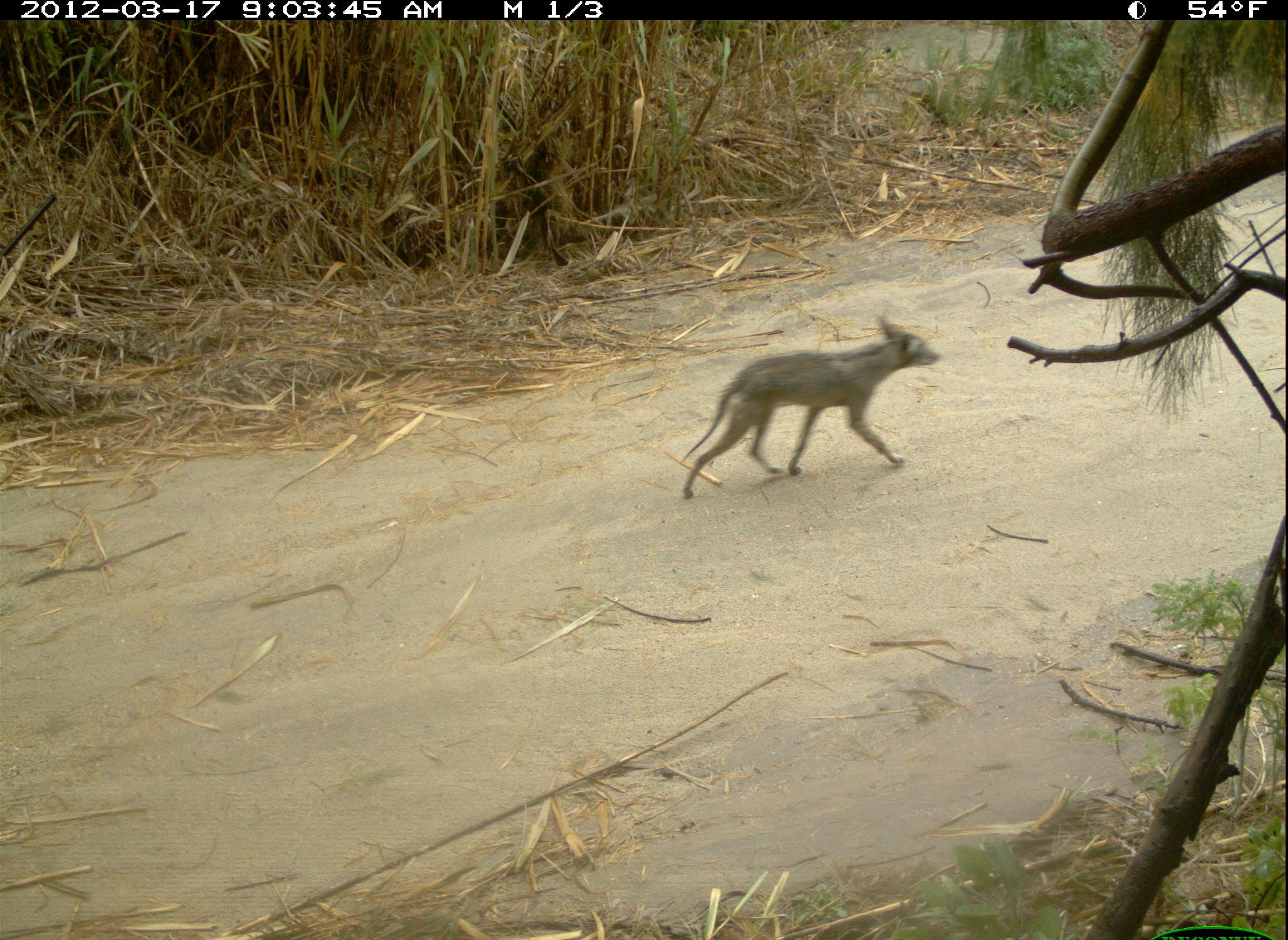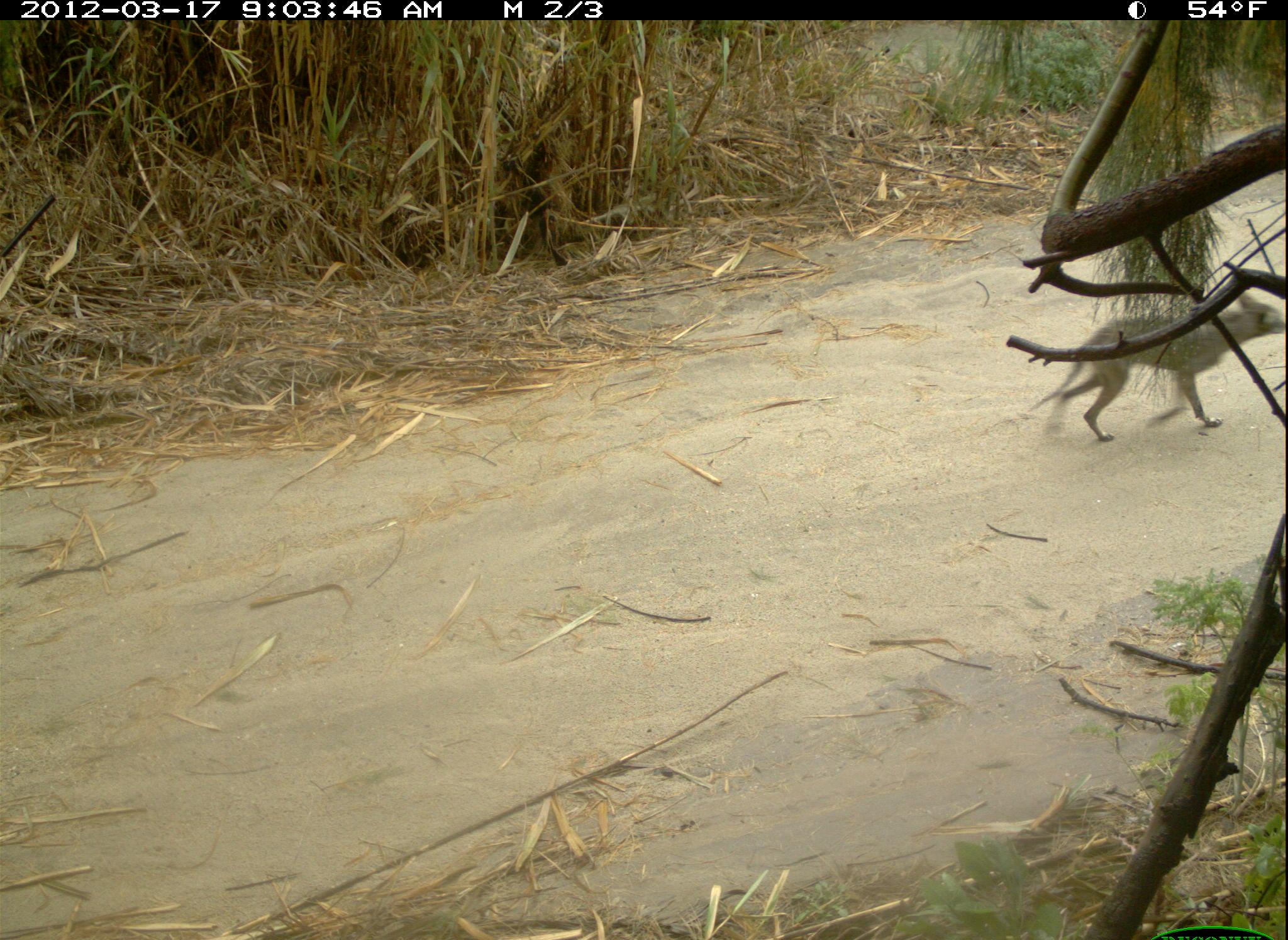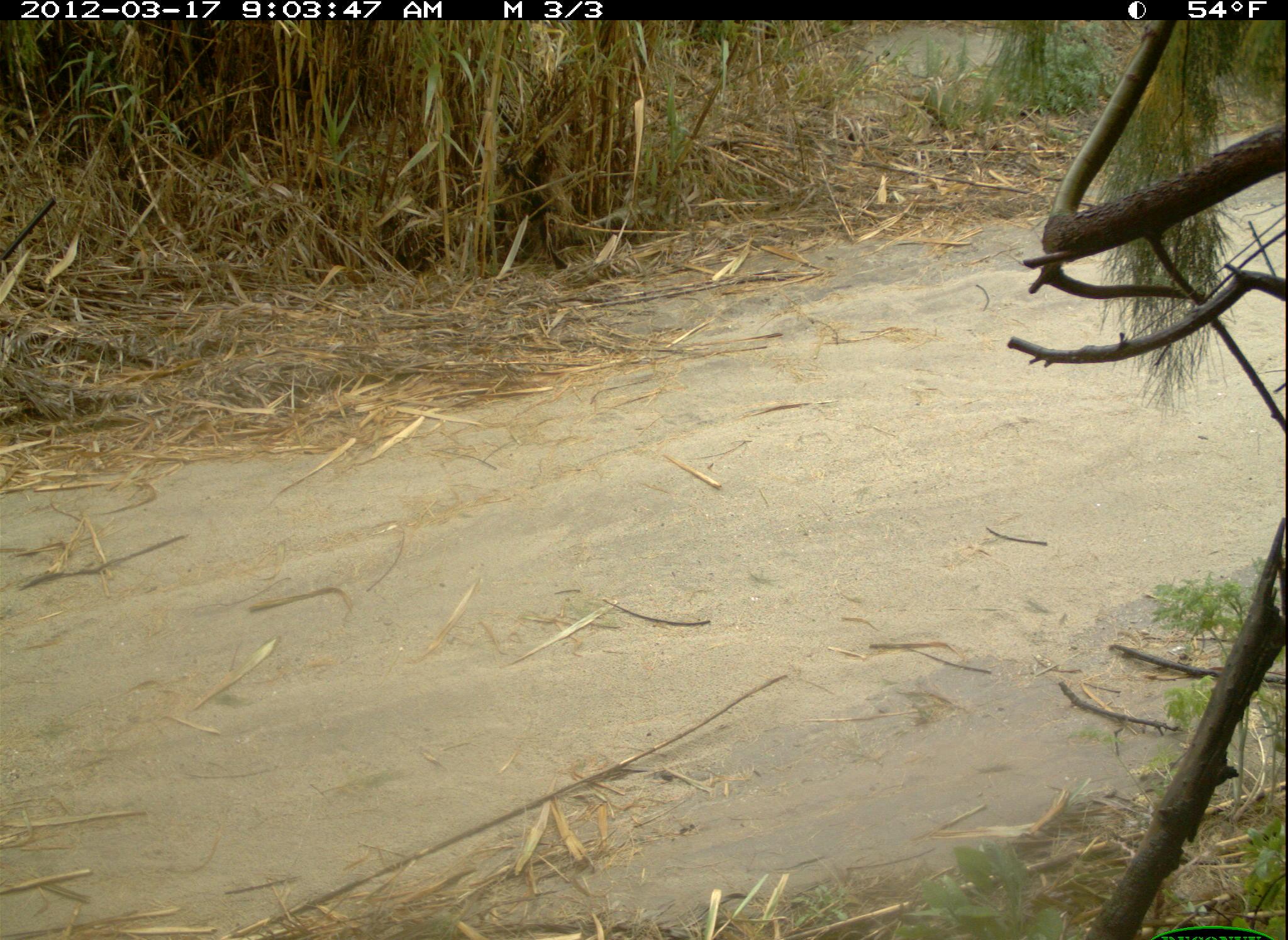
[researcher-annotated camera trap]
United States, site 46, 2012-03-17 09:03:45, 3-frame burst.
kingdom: Animalia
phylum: Chordata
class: Mammalia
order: Carnivora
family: Canidae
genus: Canis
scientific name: Canis latrans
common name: coyote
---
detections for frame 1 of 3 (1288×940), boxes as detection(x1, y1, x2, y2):
coyote: detection(646, 295, 947, 530)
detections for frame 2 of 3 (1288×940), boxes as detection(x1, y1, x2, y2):
coyote: detection(1040, 279, 1285, 440)